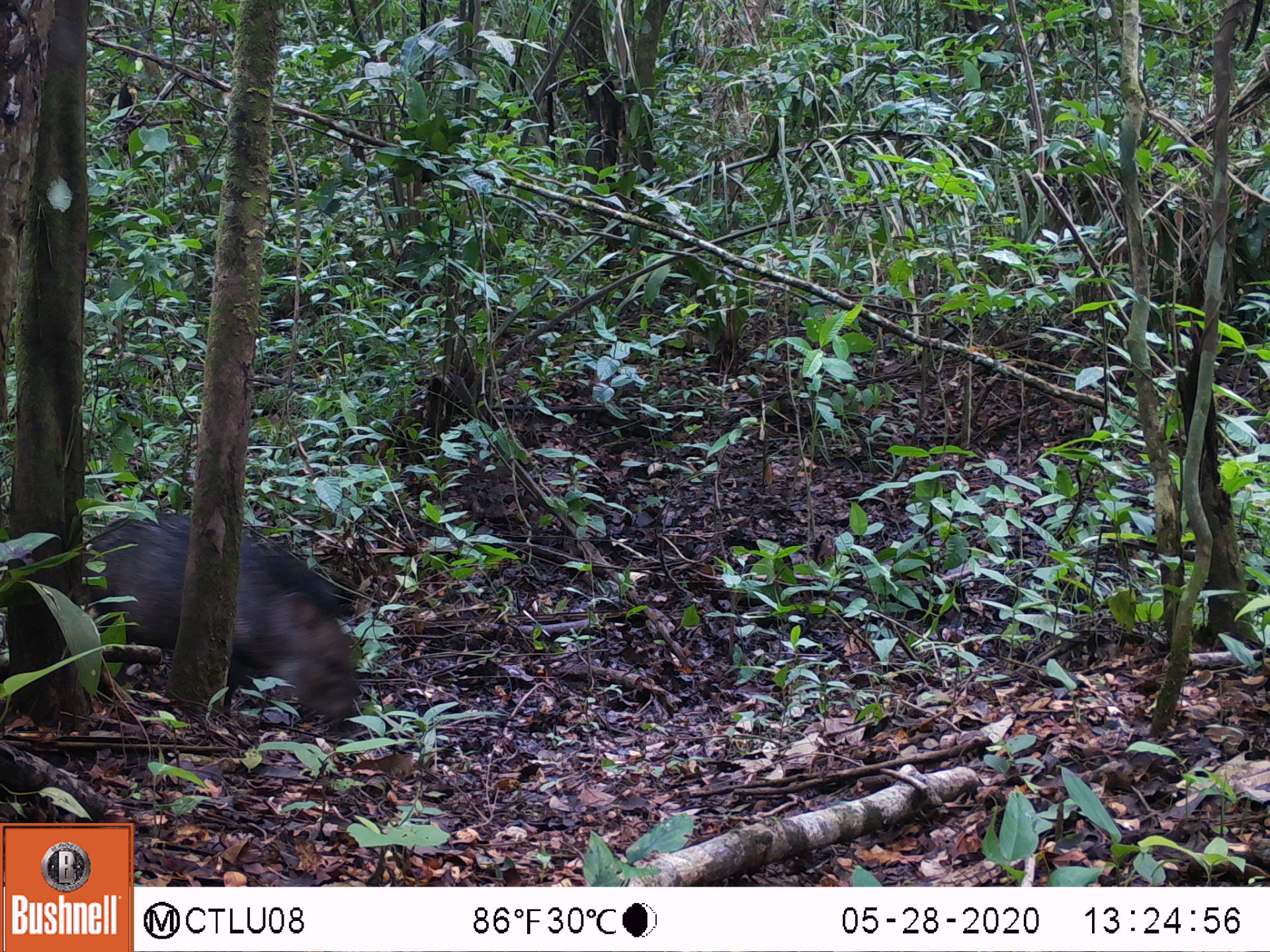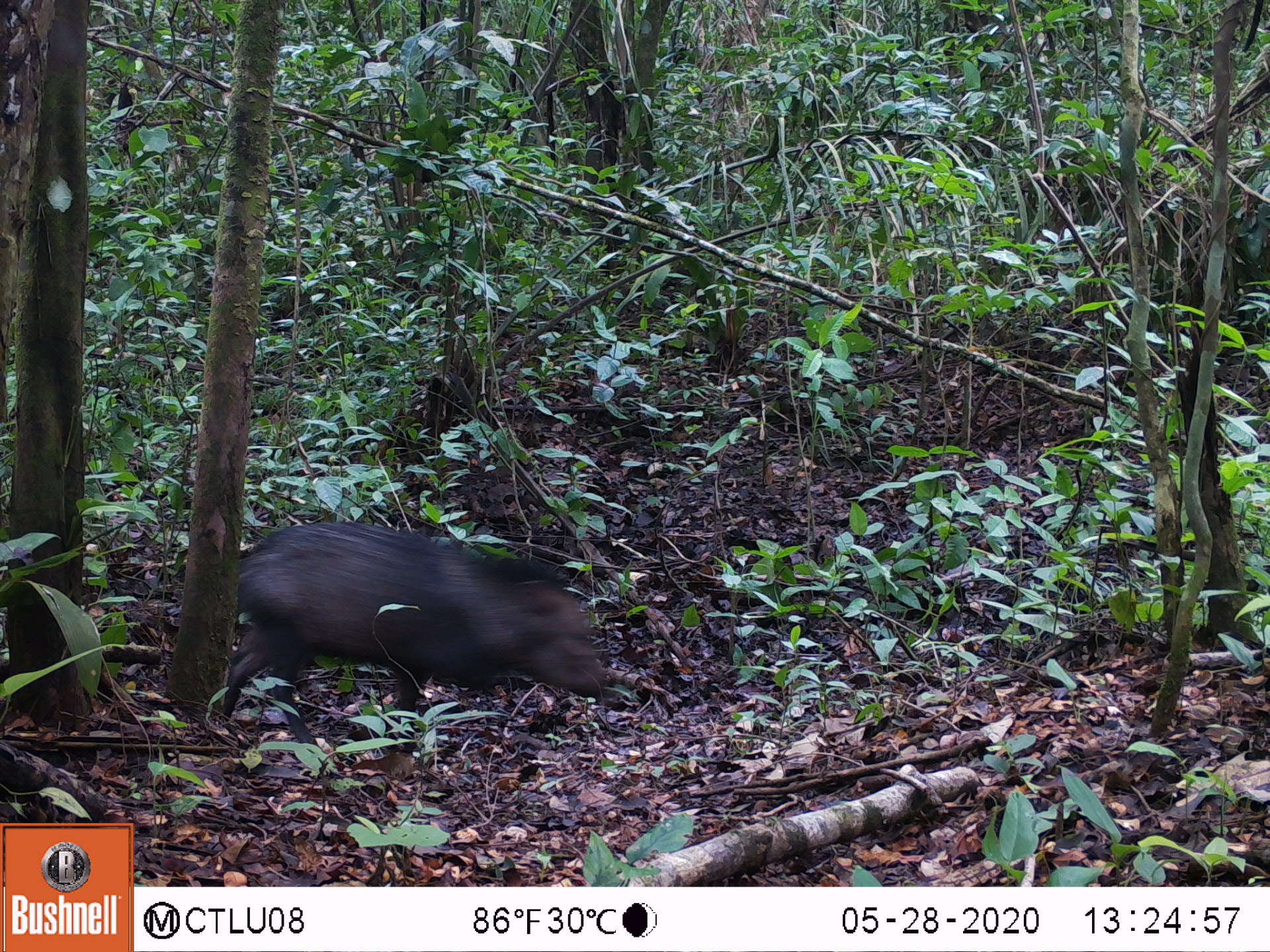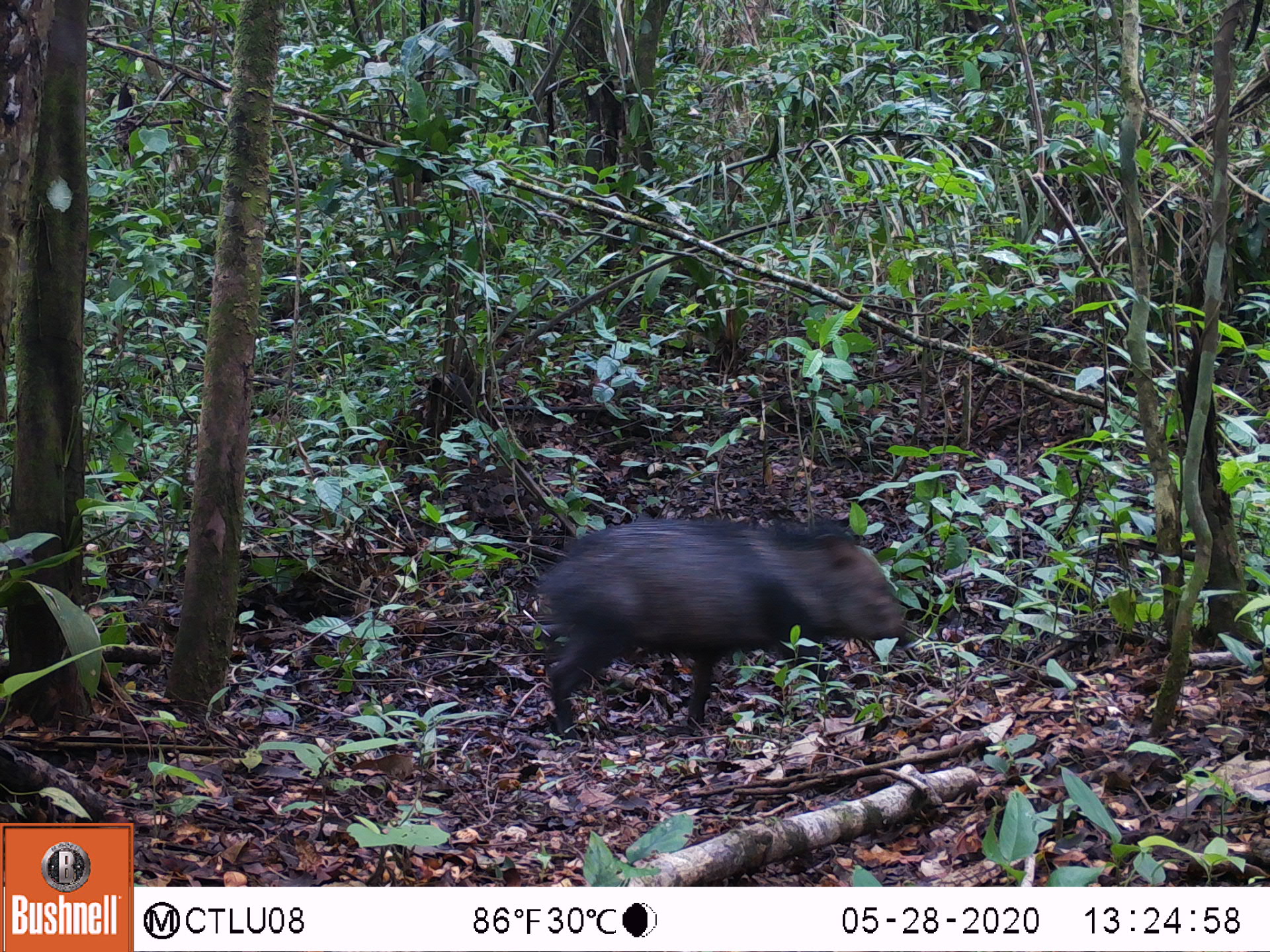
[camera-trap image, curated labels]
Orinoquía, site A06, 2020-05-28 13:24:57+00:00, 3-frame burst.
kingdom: Animalia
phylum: Chordata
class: Mammalia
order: Artiodactyla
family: Tayassuidae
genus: Pecari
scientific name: Pecari tajacu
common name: collared peccary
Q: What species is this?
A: Collared peccary (Pecari tajacu).